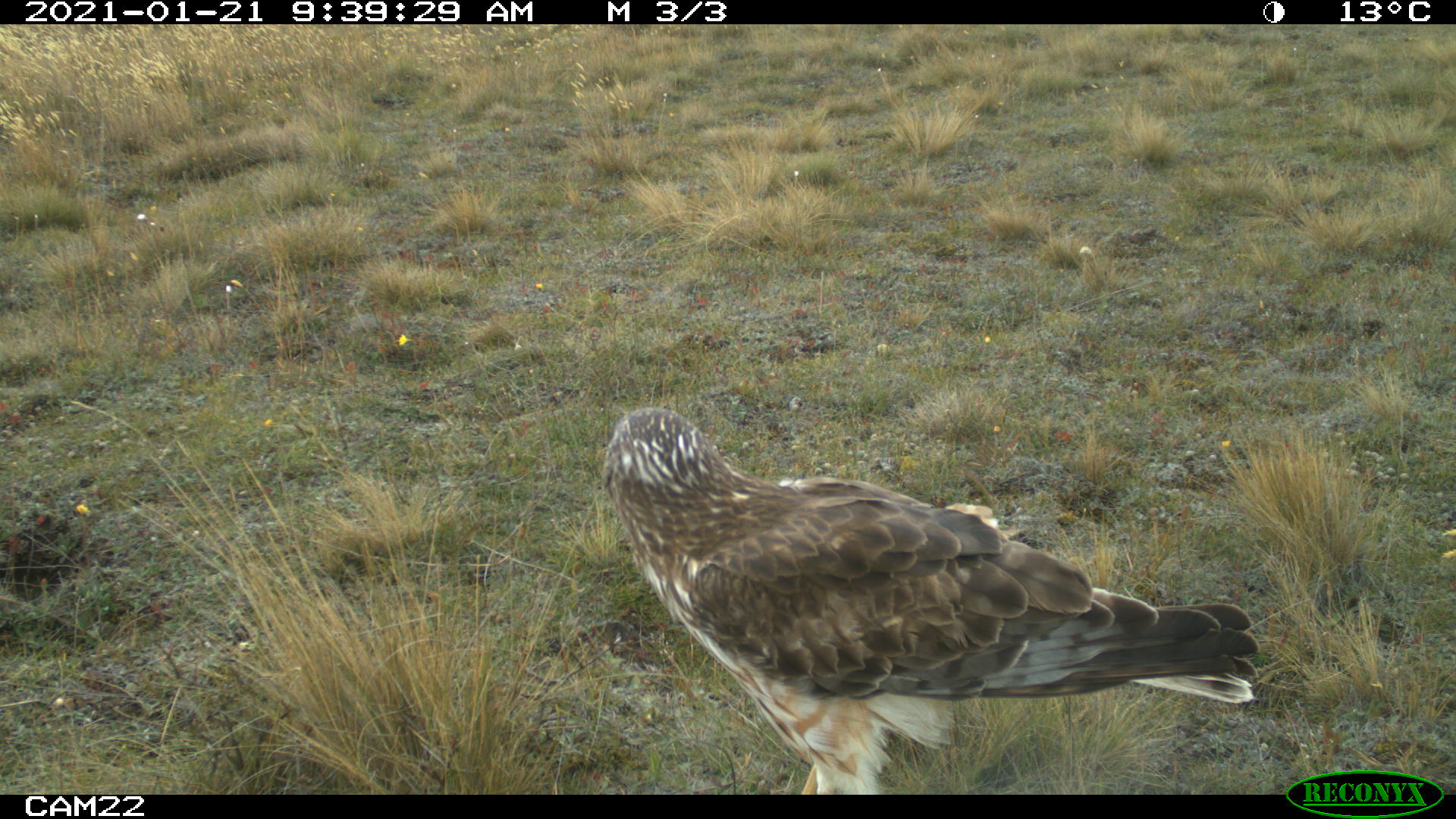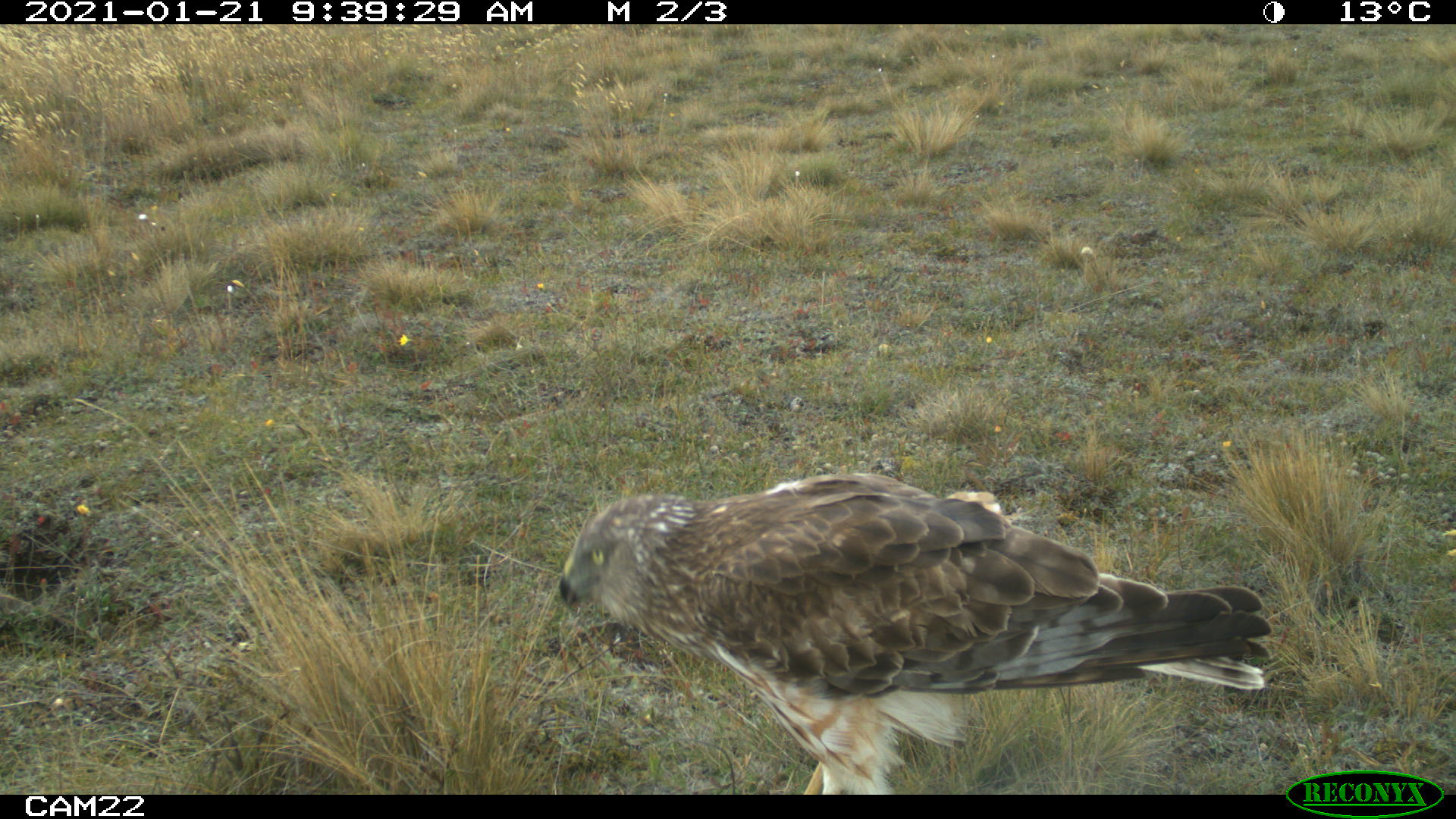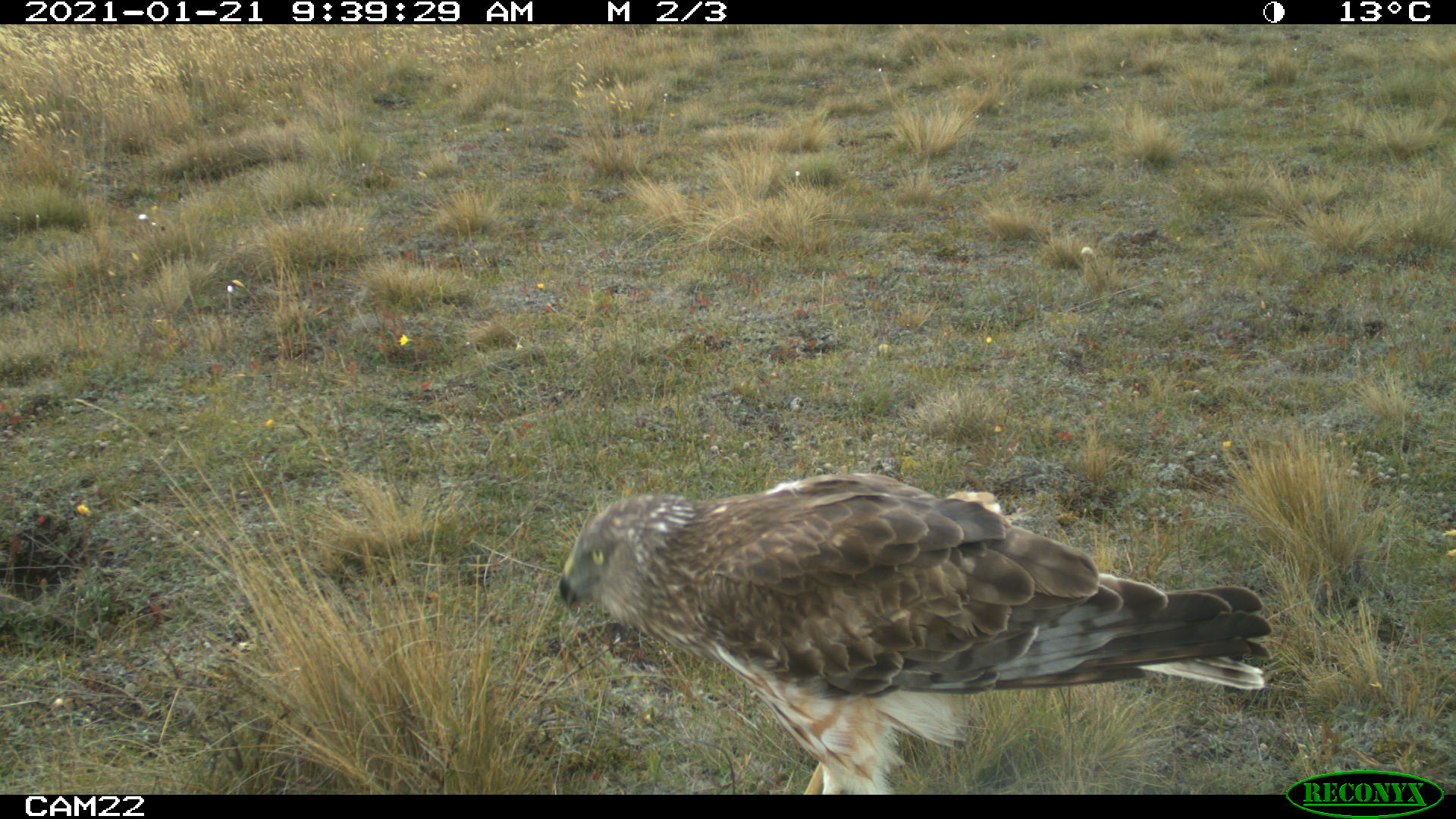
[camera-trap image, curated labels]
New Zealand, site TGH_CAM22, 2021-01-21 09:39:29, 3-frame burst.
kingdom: Animalia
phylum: Chordata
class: Aves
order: Accipitriformes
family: Accipitridae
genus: Circus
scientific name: Circus approximans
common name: swamp harrier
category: harrier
Harrier (swamp harrier) (Circus approximans).